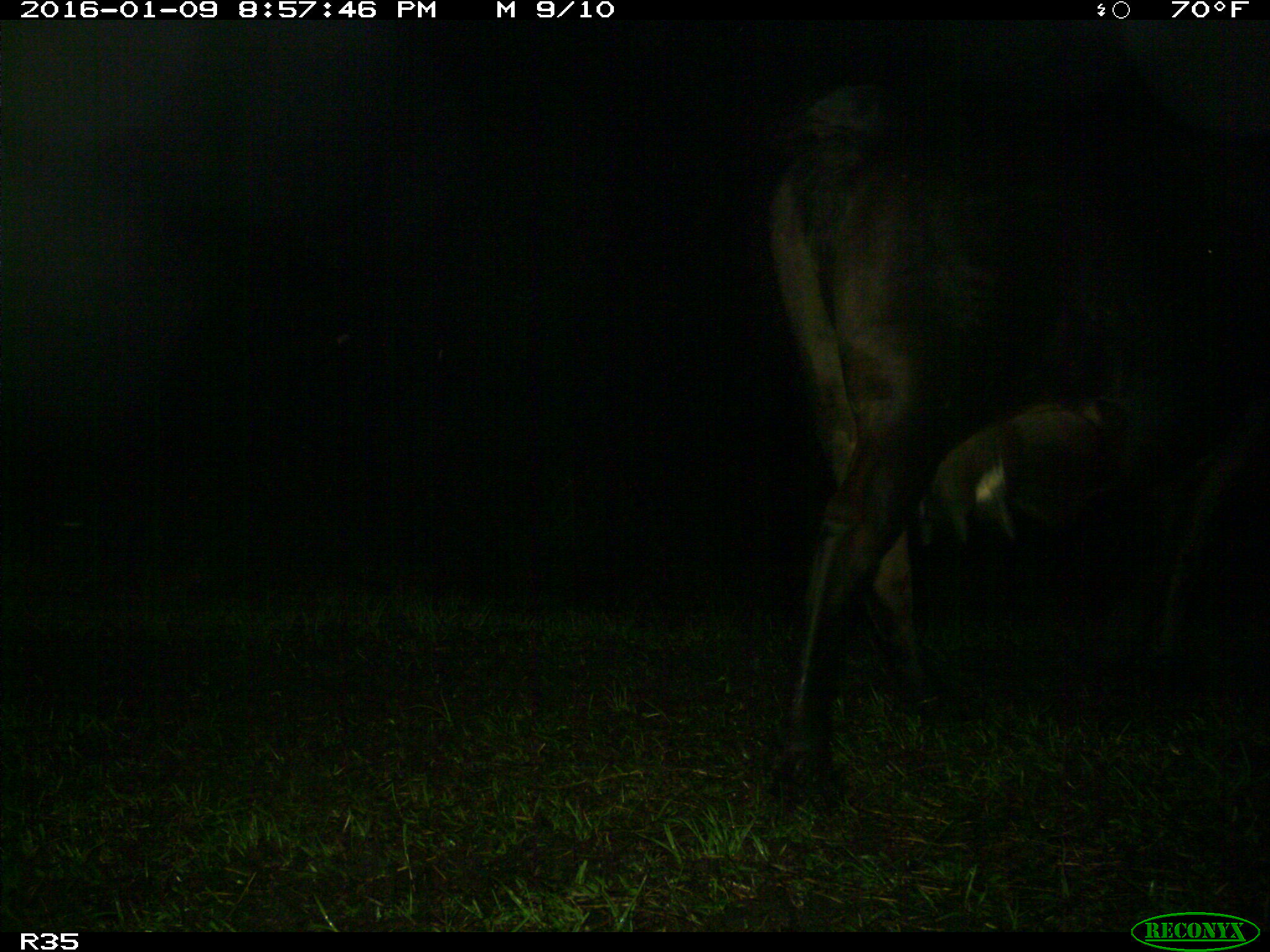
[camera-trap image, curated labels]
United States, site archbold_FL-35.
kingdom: Animalia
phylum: Chordata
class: Mammalia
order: Artiodactyla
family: Bovidae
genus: Bos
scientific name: Bos taurus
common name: domestic cow